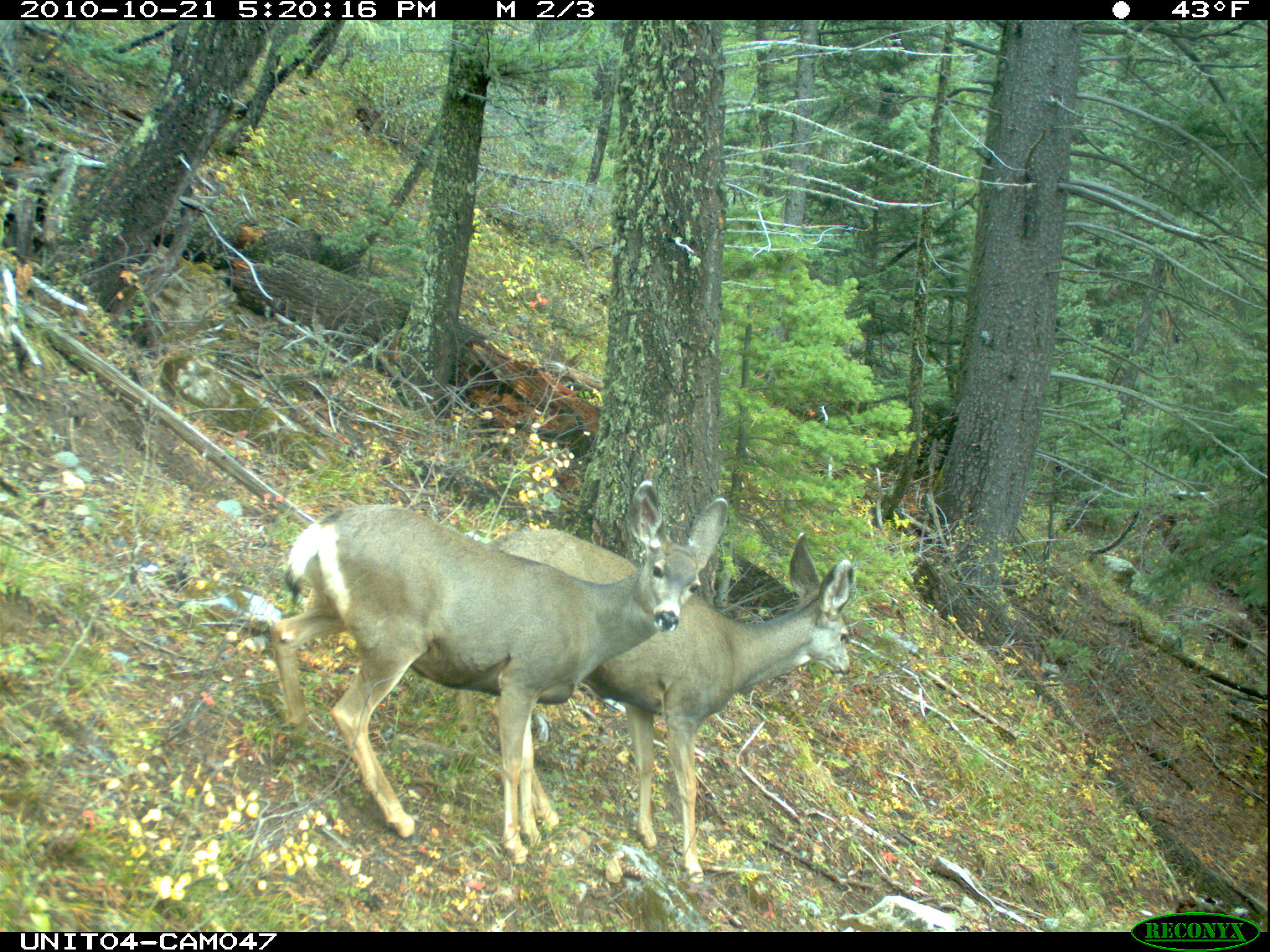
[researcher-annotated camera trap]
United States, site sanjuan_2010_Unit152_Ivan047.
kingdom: Animalia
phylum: Chordata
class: Mammalia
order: Artiodactyla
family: Cervidae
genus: Odocoileus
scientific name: Odocoileus hemionus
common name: mule deer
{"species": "Odocoileus hemionus (mule deer)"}